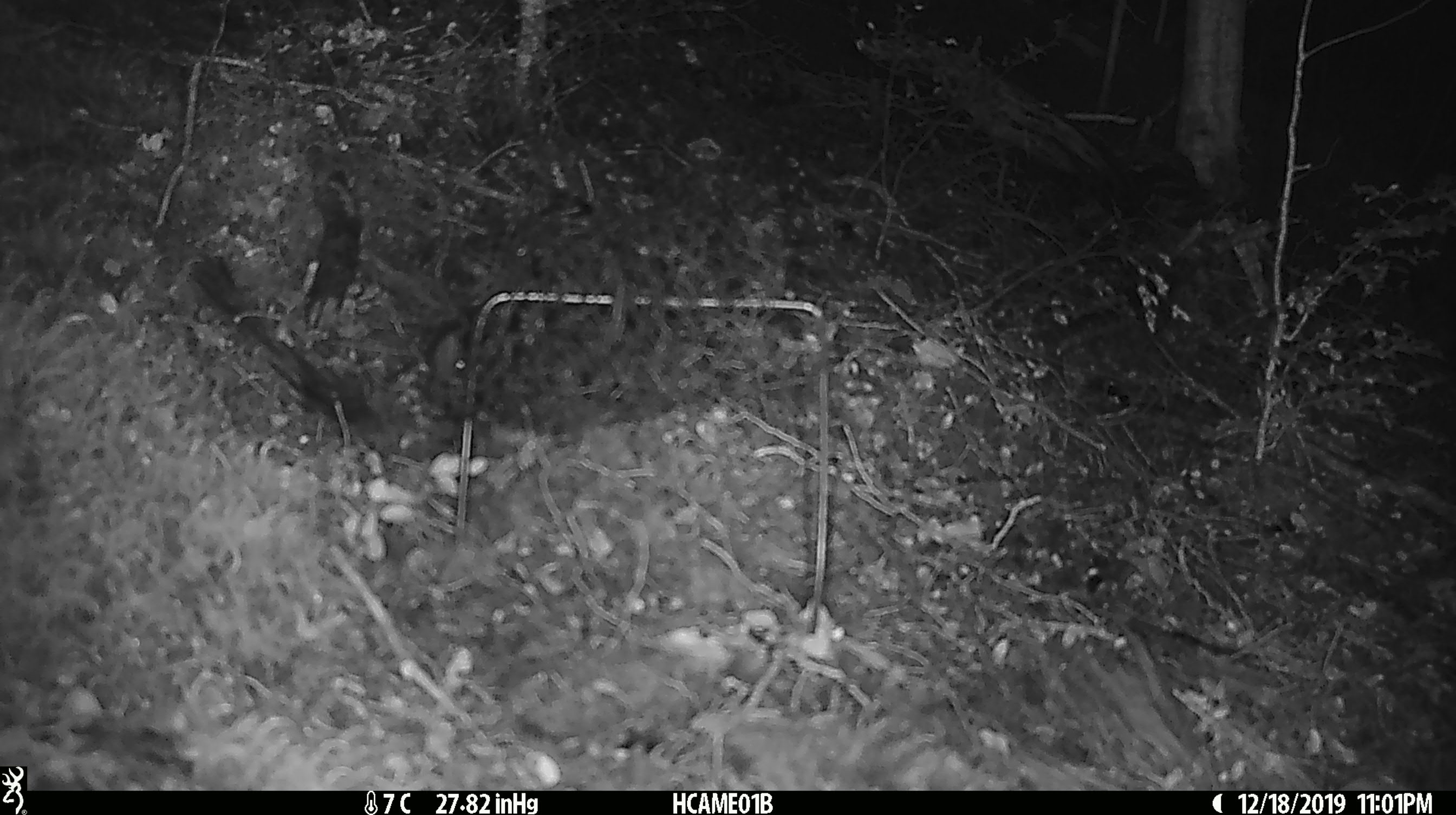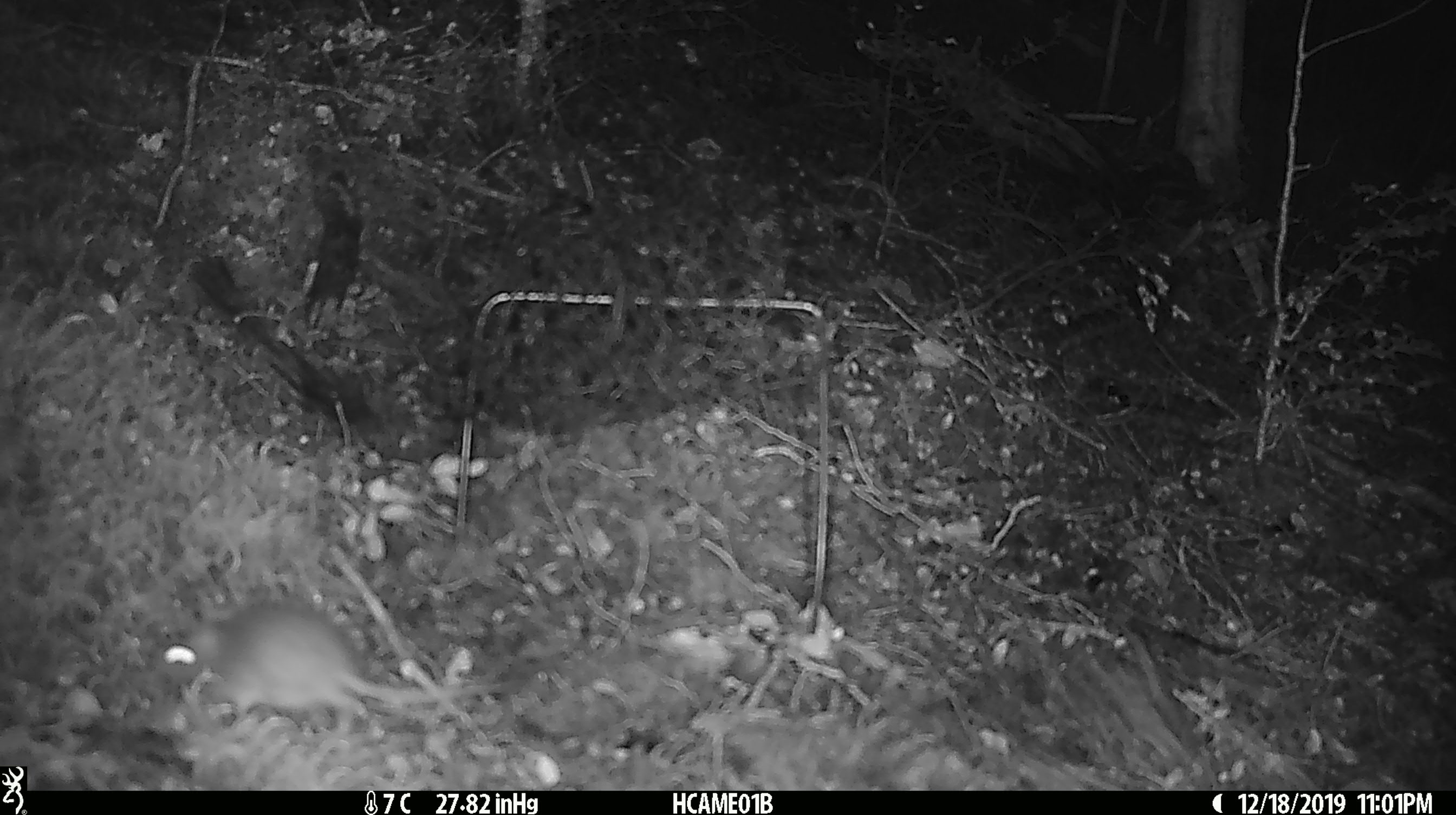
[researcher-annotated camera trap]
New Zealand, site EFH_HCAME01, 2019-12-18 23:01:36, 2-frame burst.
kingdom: Animalia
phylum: Chordata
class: Mammalia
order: Rodentia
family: Muridae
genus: Mus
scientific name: Mus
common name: mouse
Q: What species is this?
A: Mouse (Mus).